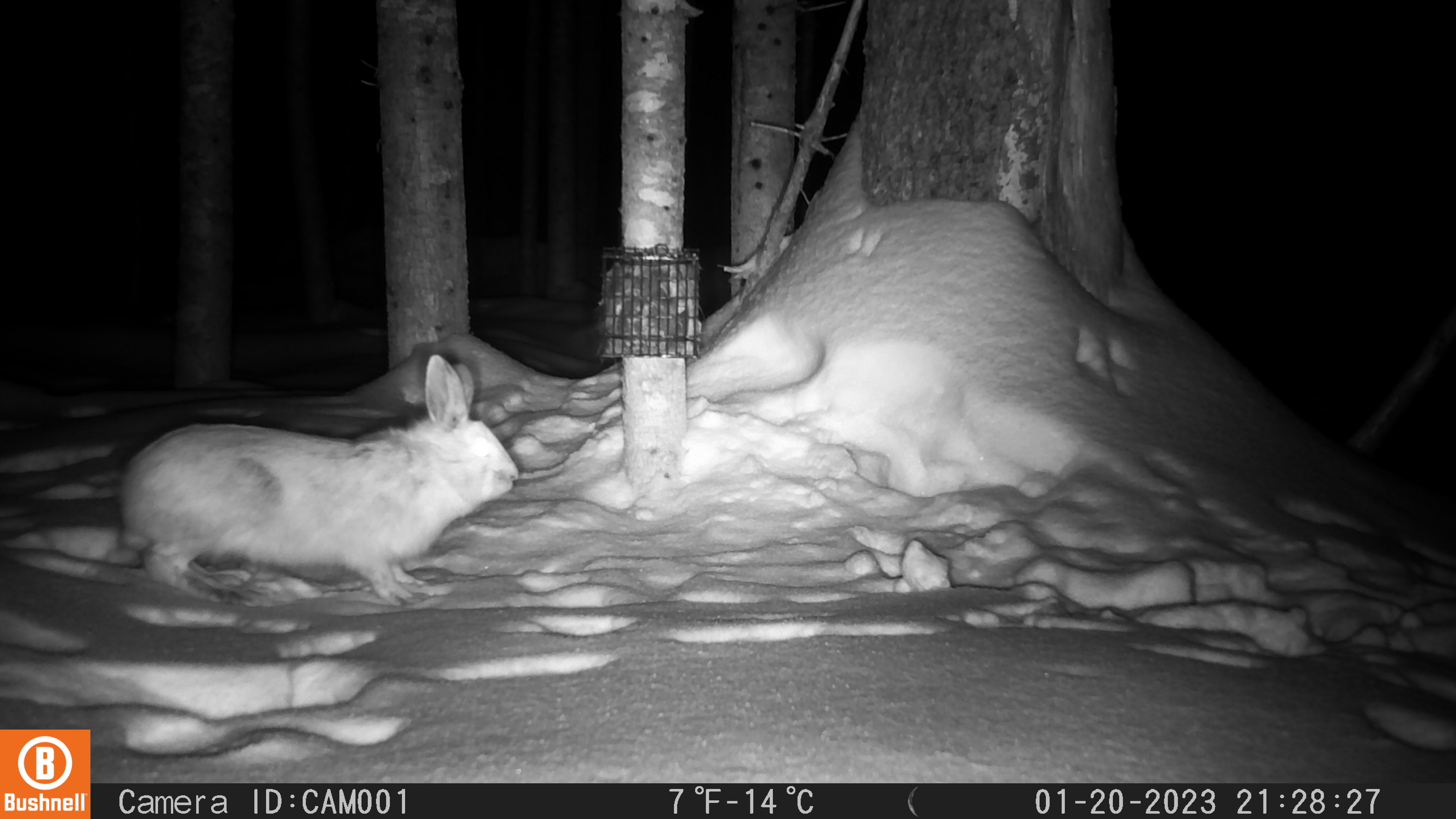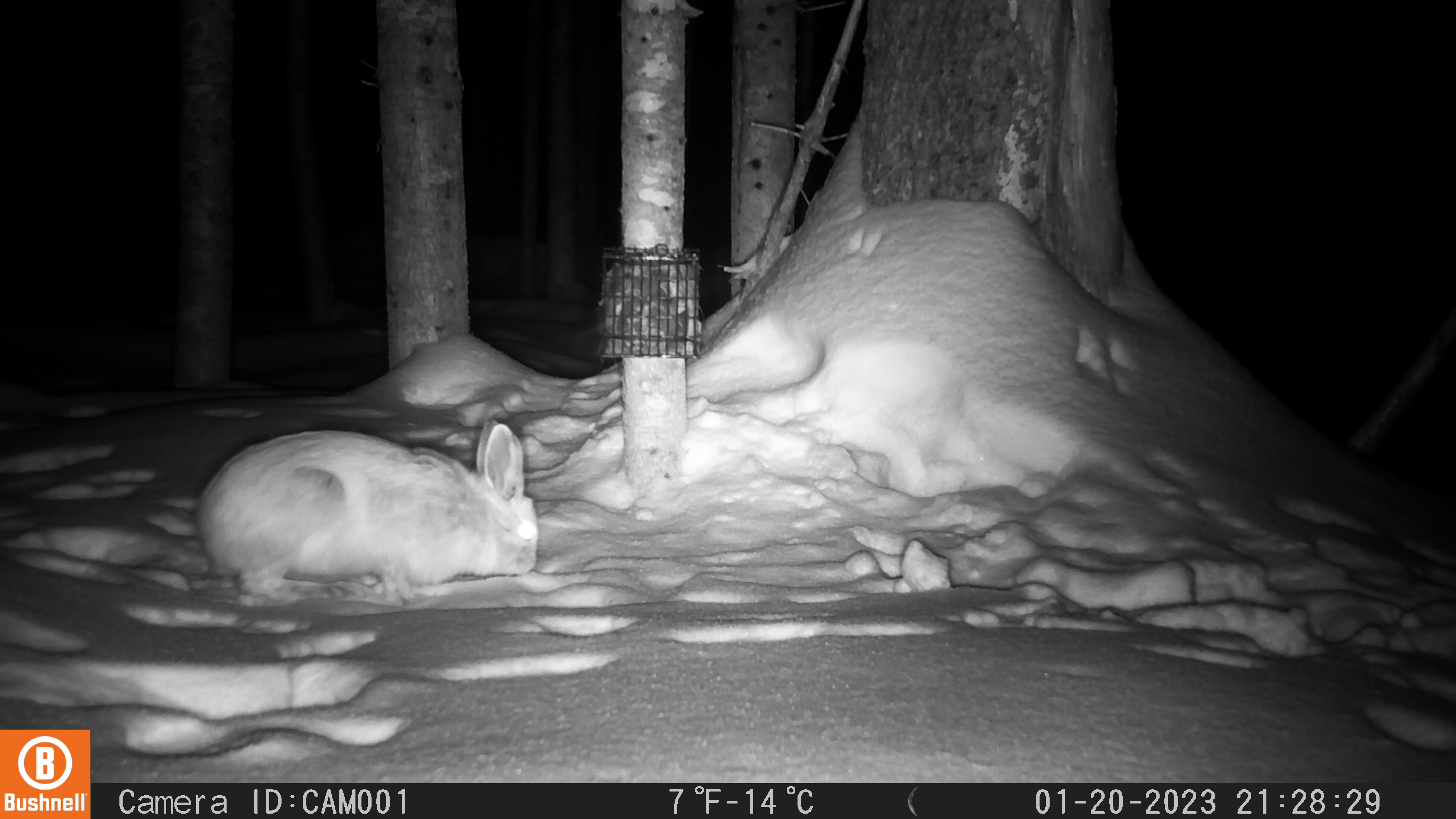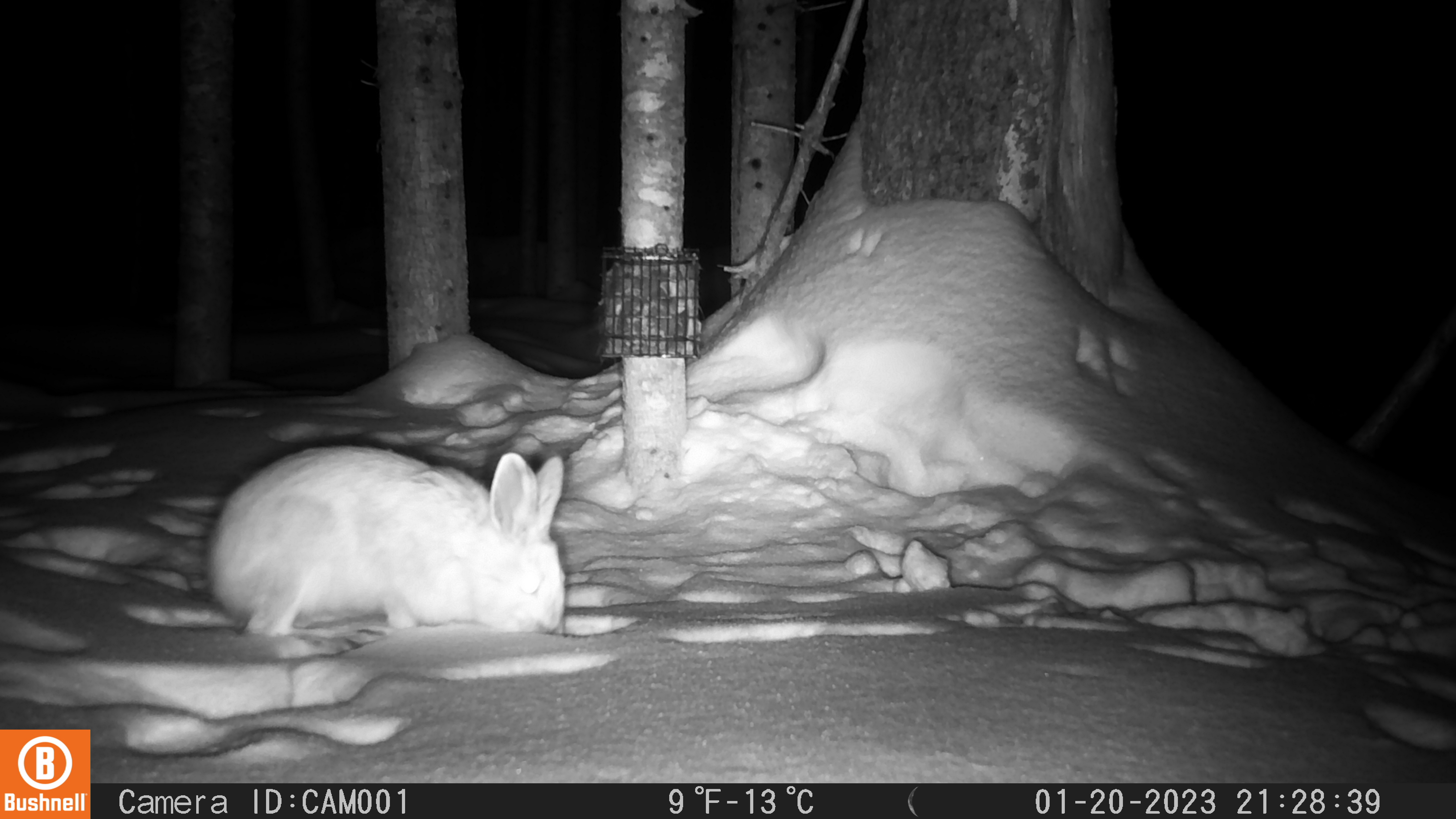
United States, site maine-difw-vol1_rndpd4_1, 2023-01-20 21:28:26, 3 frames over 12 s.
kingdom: Animalia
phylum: Chordata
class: Mammalia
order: Lagomorpha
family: Leporidae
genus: Lepus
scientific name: Lepus americanus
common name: snowshoe hare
Snowshoe hare (Lepus americanus).